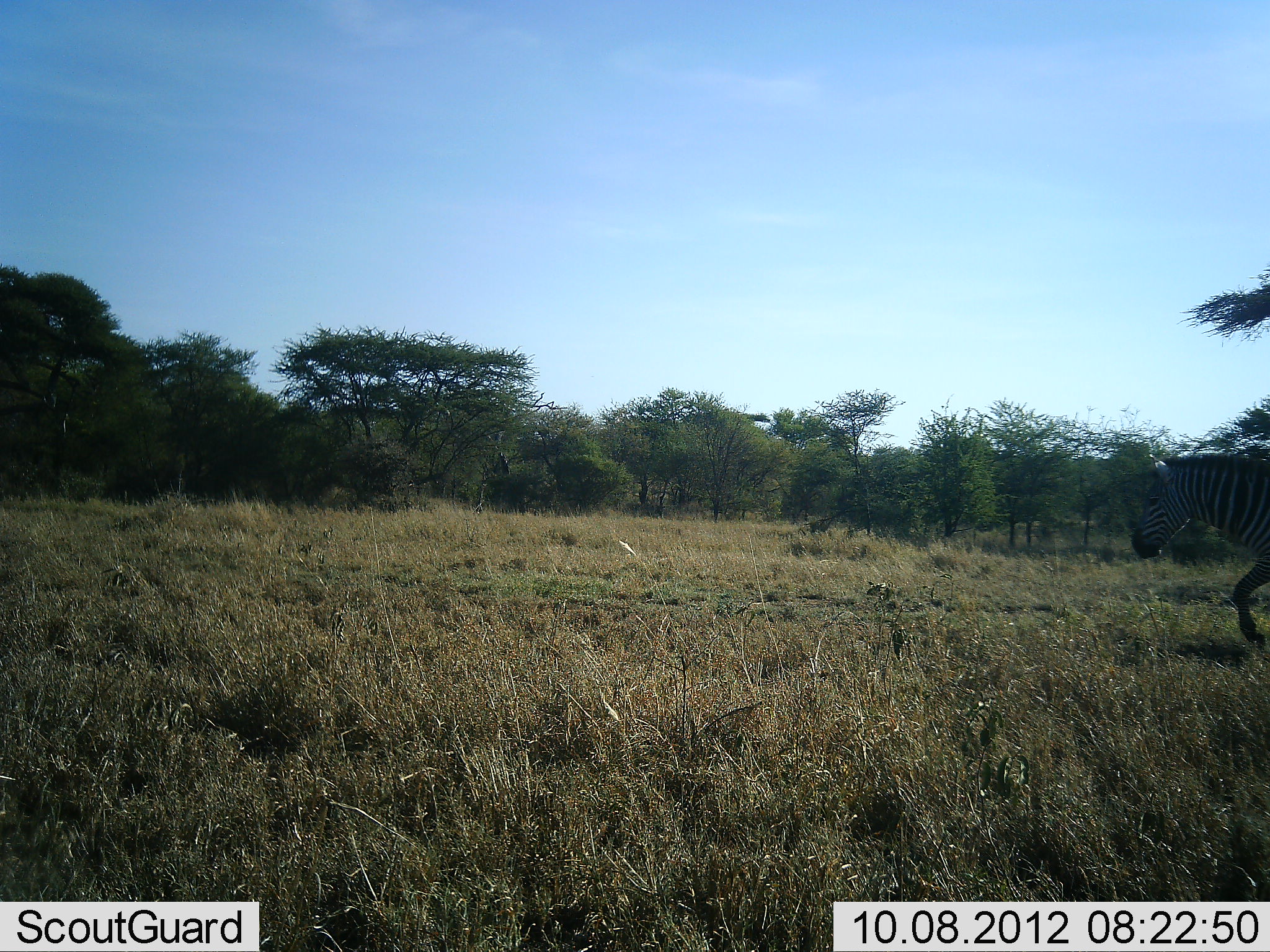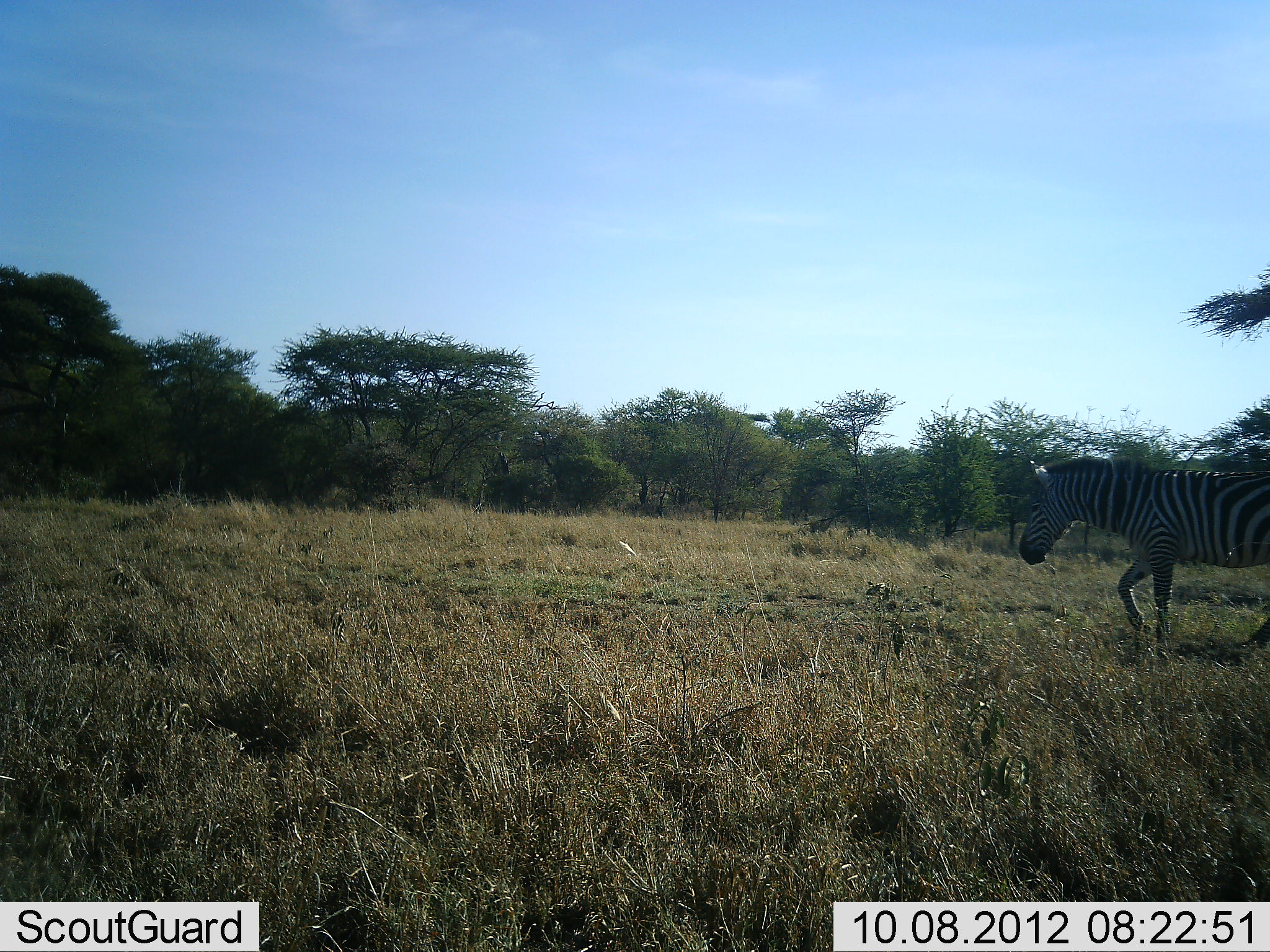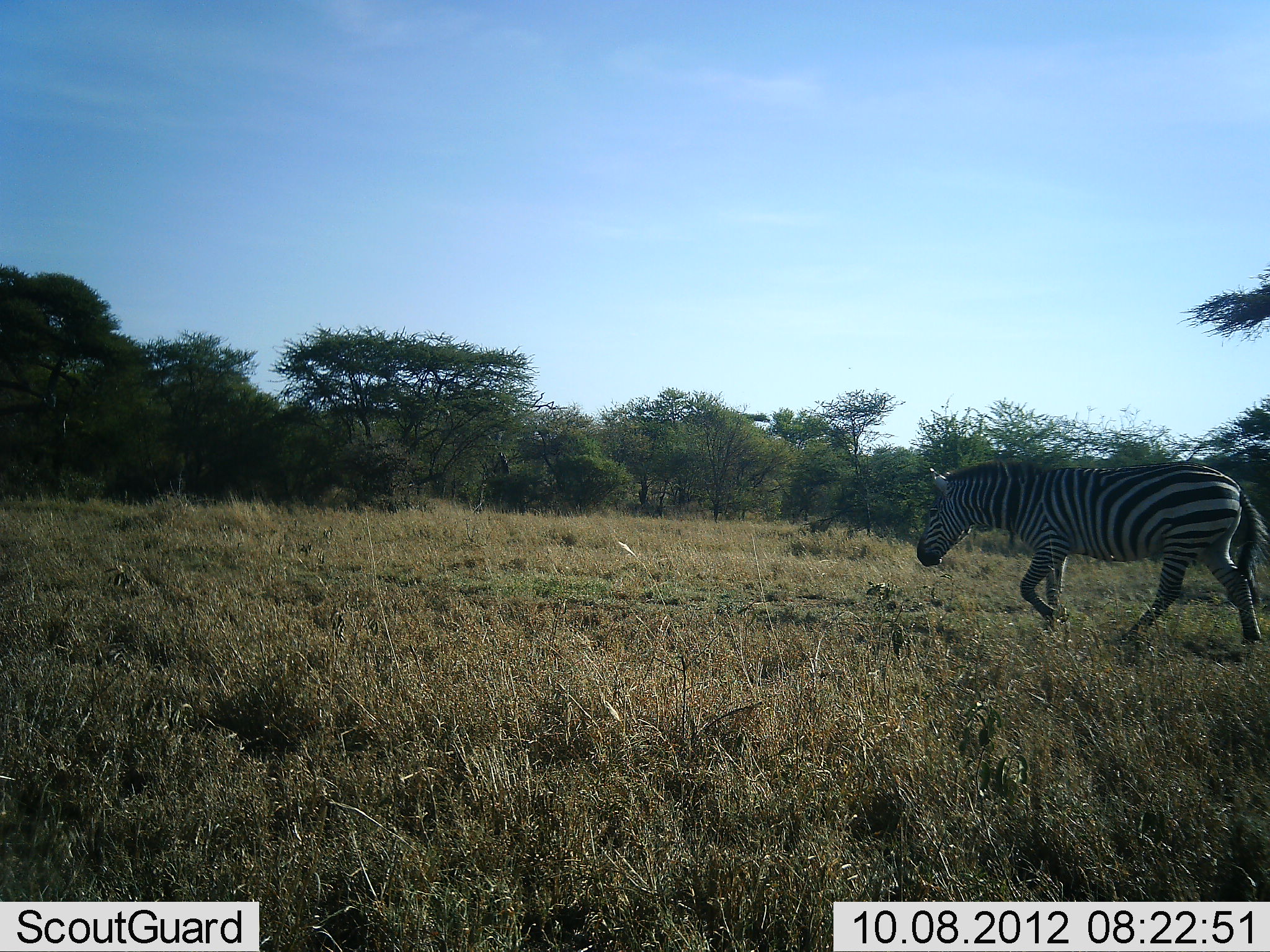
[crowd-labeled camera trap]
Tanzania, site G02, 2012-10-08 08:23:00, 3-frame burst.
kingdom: Animalia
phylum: Chordata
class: Mammalia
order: Perissodactyla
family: Equidae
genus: Equus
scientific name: Equus quagga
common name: plains zebra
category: zebra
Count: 1.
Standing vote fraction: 0%.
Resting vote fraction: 0%.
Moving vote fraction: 100%.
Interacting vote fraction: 0%.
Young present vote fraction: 0%.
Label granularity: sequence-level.